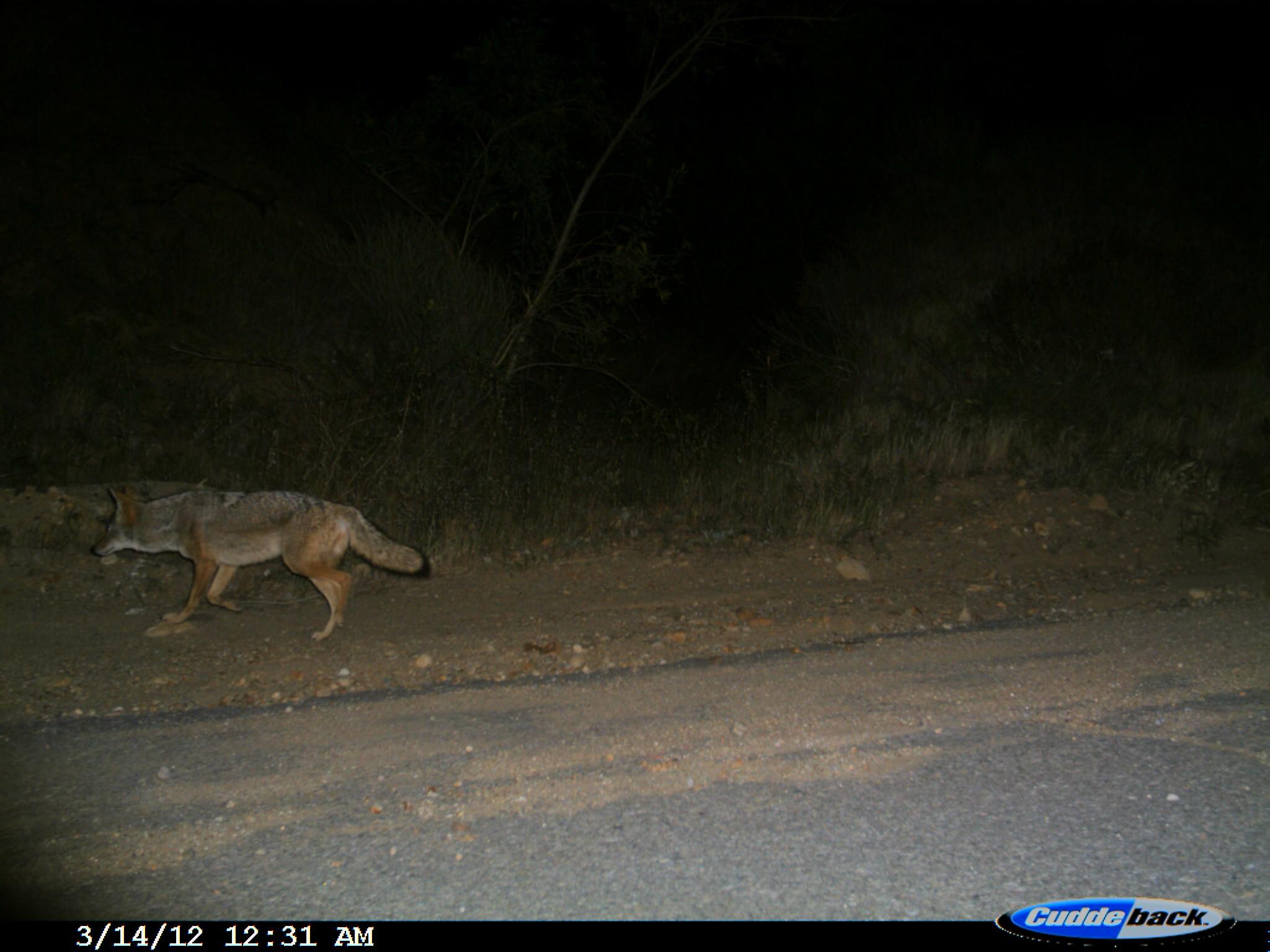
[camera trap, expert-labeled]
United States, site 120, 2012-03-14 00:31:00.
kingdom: Animalia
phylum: Chordata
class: Mammalia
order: Carnivora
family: Canidae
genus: Canis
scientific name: Canis latrans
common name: coyote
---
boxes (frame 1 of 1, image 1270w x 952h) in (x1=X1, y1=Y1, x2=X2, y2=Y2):
coyote: (x1=86, y1=478, x2=435, y2=655)